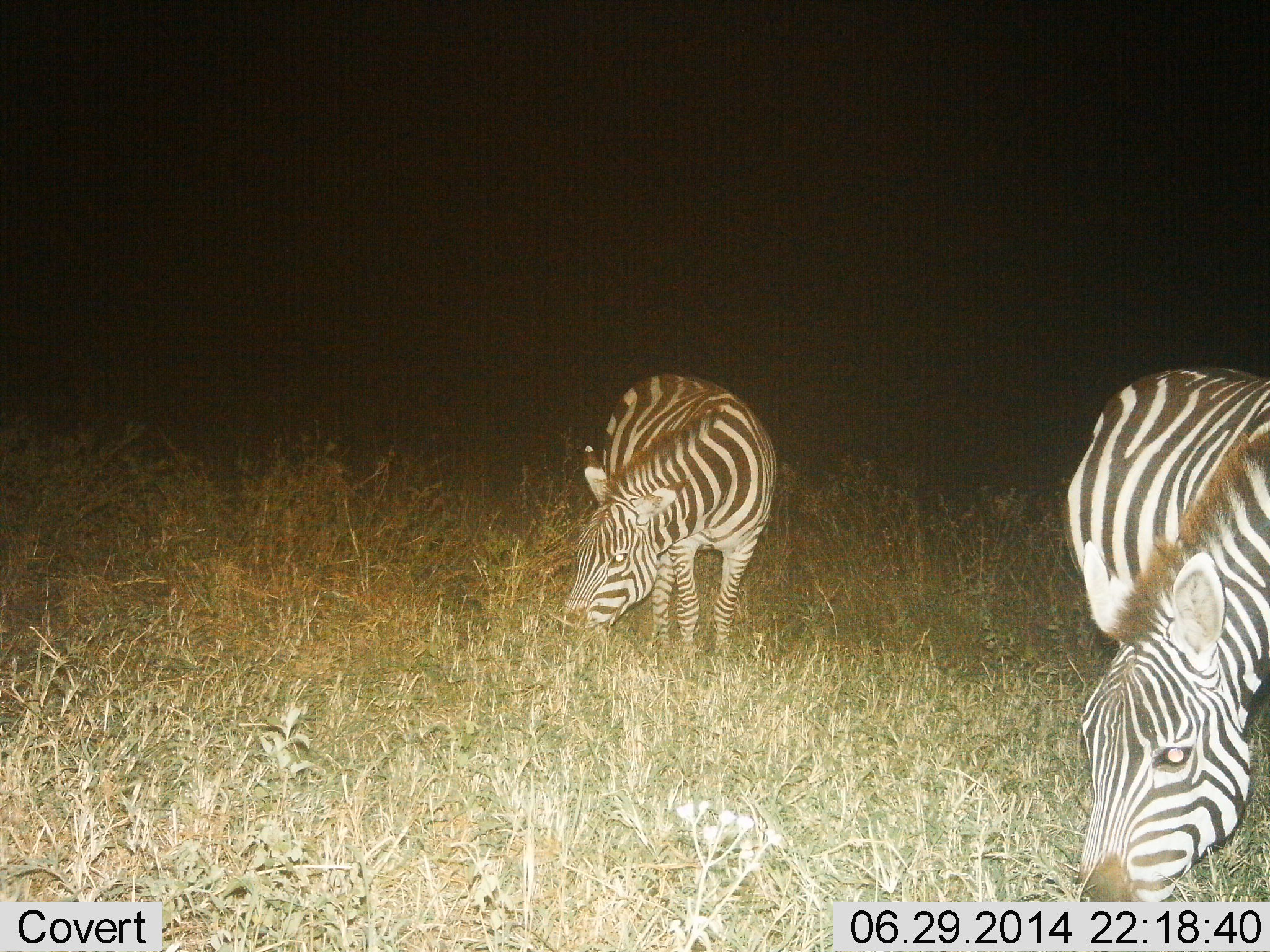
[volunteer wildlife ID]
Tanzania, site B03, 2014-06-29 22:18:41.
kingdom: Animalia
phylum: Chordata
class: Mammalia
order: Perissodactyla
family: Equidae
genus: Equus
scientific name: Equus quagga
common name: plains zebra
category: zebra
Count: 2.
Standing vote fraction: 10%.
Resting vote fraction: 0%.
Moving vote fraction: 0%.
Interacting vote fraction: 0%.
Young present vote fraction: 0%.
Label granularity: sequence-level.